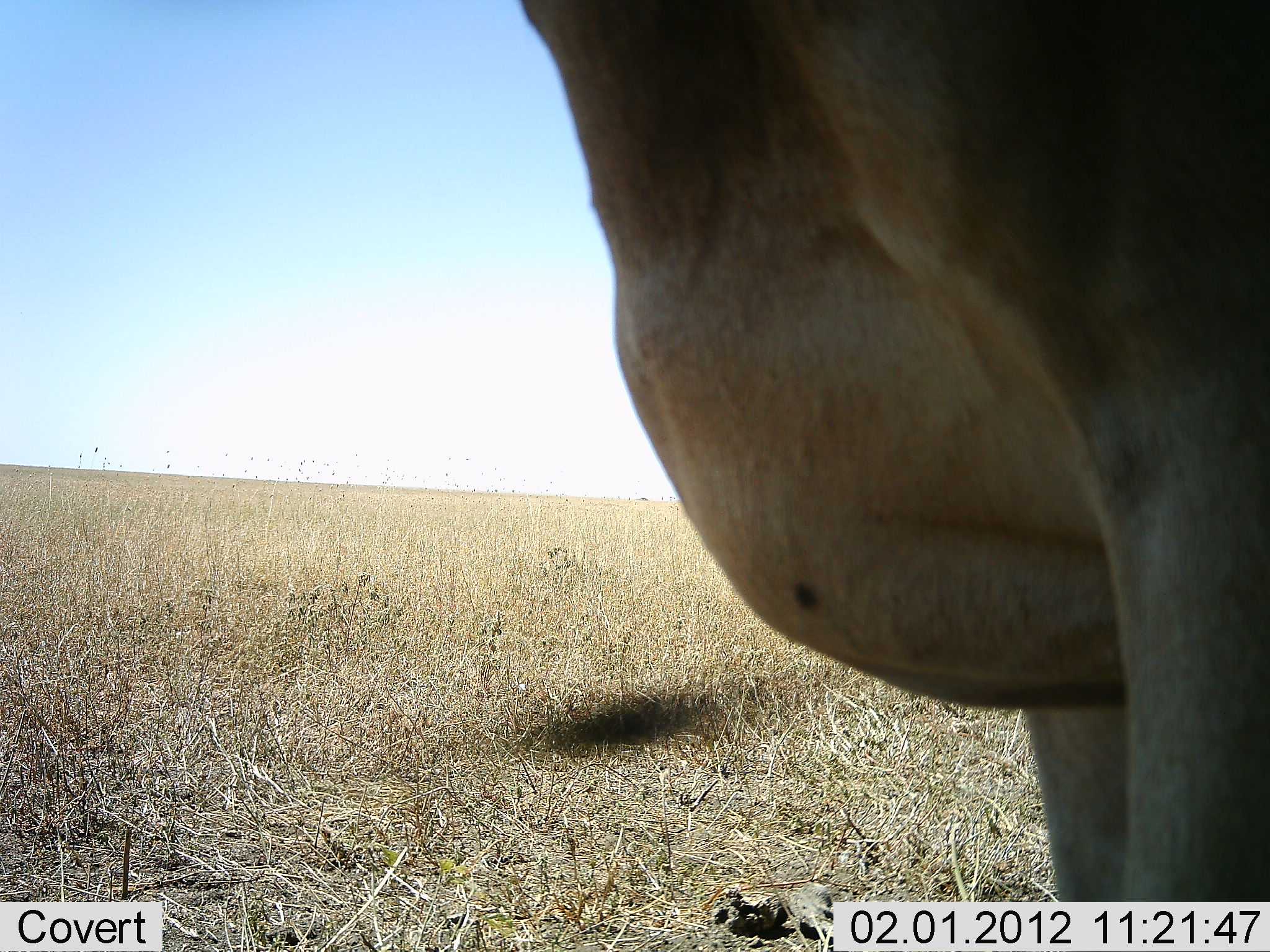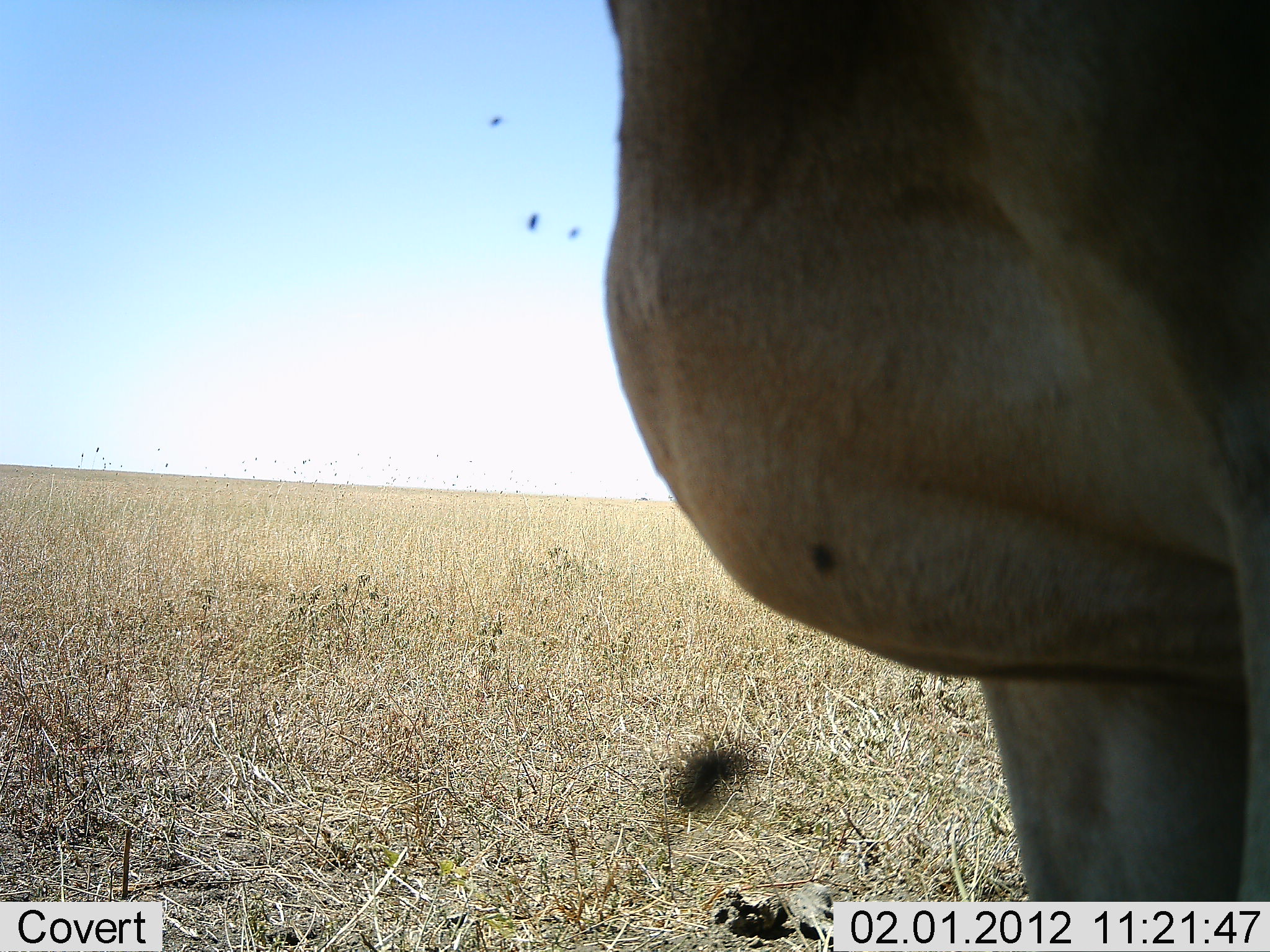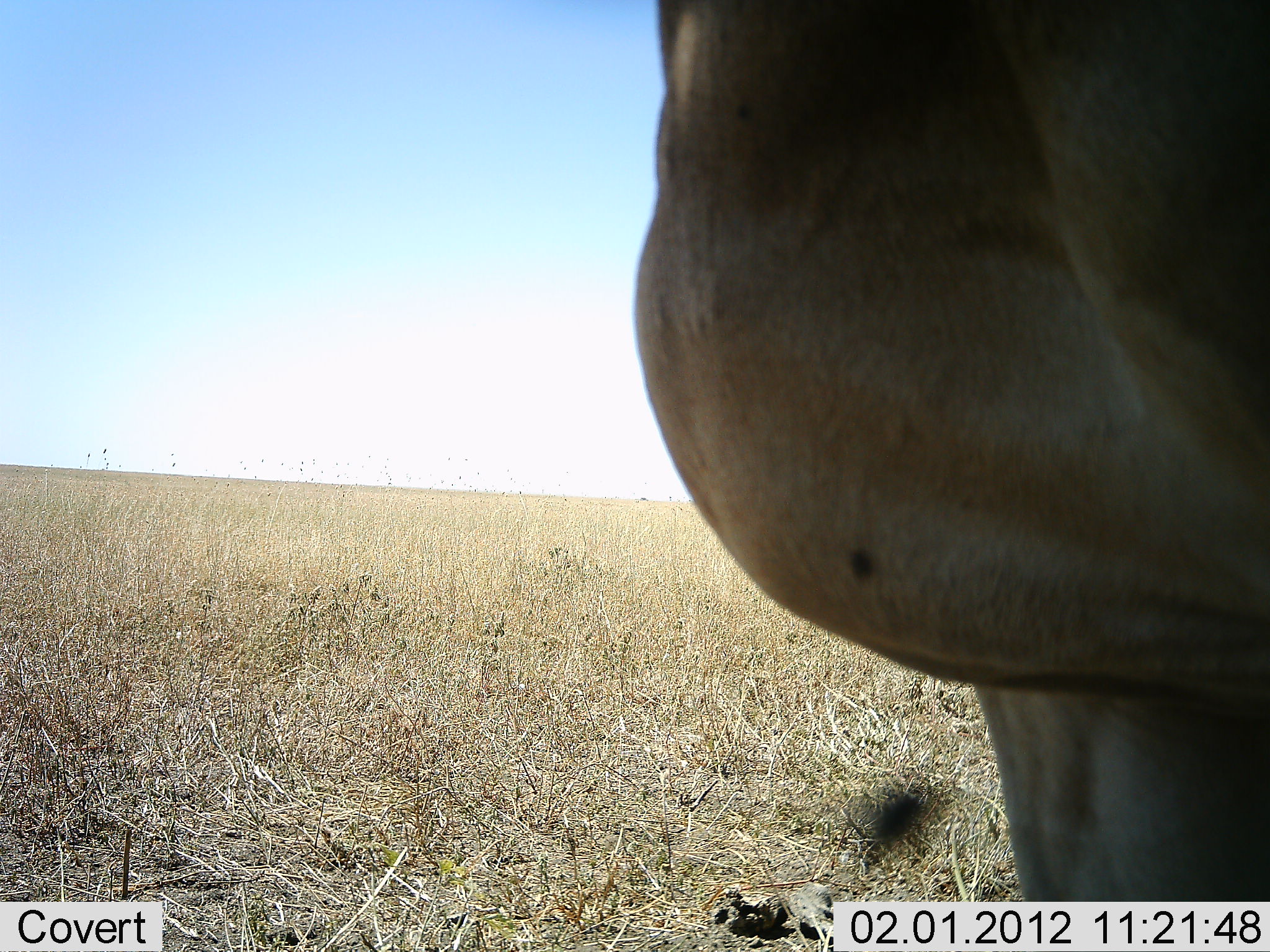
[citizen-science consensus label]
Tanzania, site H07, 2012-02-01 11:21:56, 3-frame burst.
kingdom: Animalia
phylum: Chordata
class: Mammalia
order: Artiodactyla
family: Bovidae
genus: Alcelaphus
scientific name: Alcelaphus buselaphus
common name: hartebeest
Hartebeest (Alcelaphus buselaphus), count 1. Behavior (volunteer vote fractions): standing 100%, resting 0%, moving 0%, interacting 0%. Young present (vote fraction): 0%. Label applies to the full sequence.